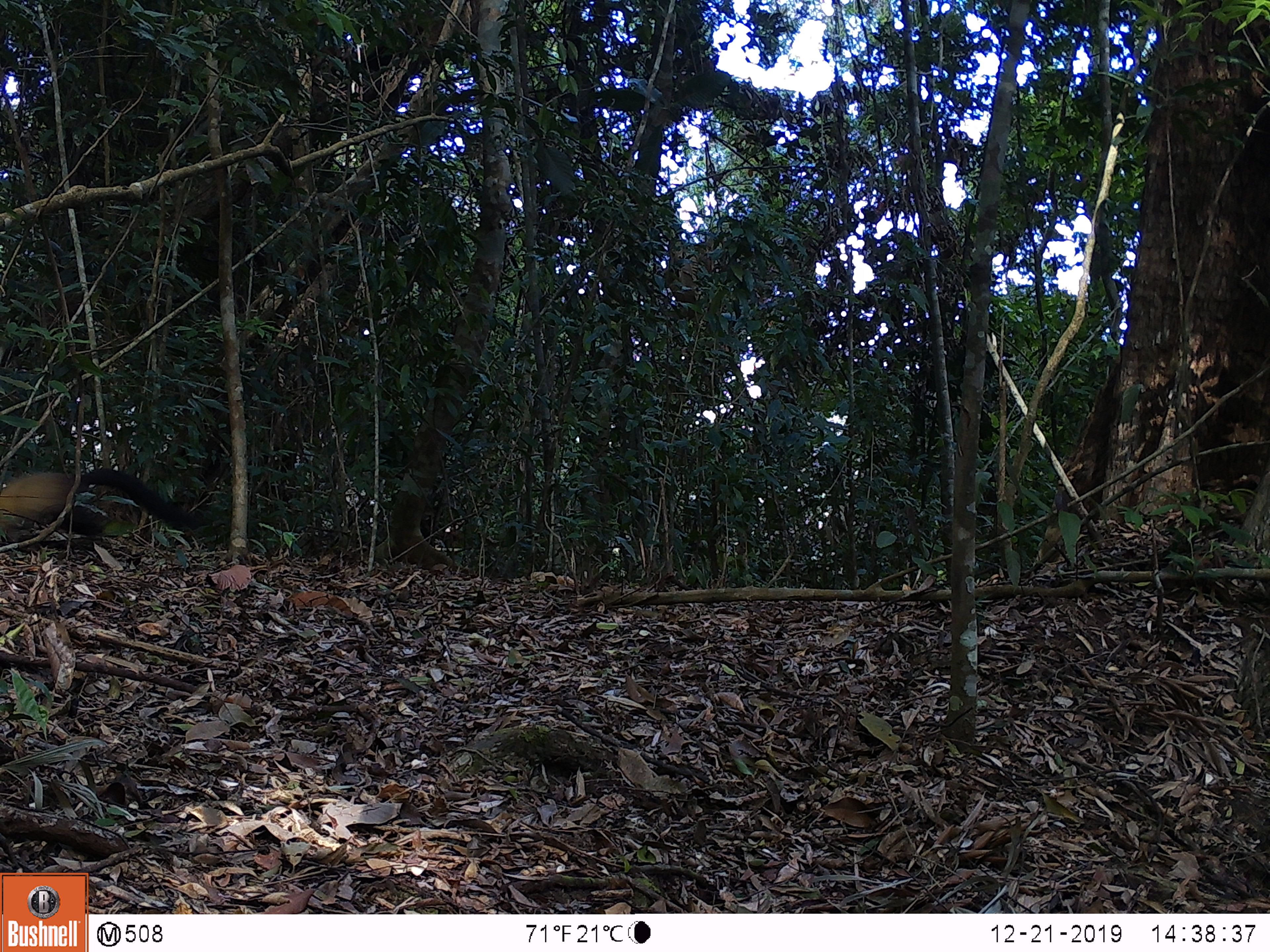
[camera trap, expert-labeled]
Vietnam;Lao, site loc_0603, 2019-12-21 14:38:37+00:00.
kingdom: Animalia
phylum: Chordata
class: Mammalia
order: Carnivora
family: Mustelidae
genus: Martes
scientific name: Martes flavigula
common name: yellow-throated marten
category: yellow throated marten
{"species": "yellow throated marten (yellow-throated marten) (Martes flavigula)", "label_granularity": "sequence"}